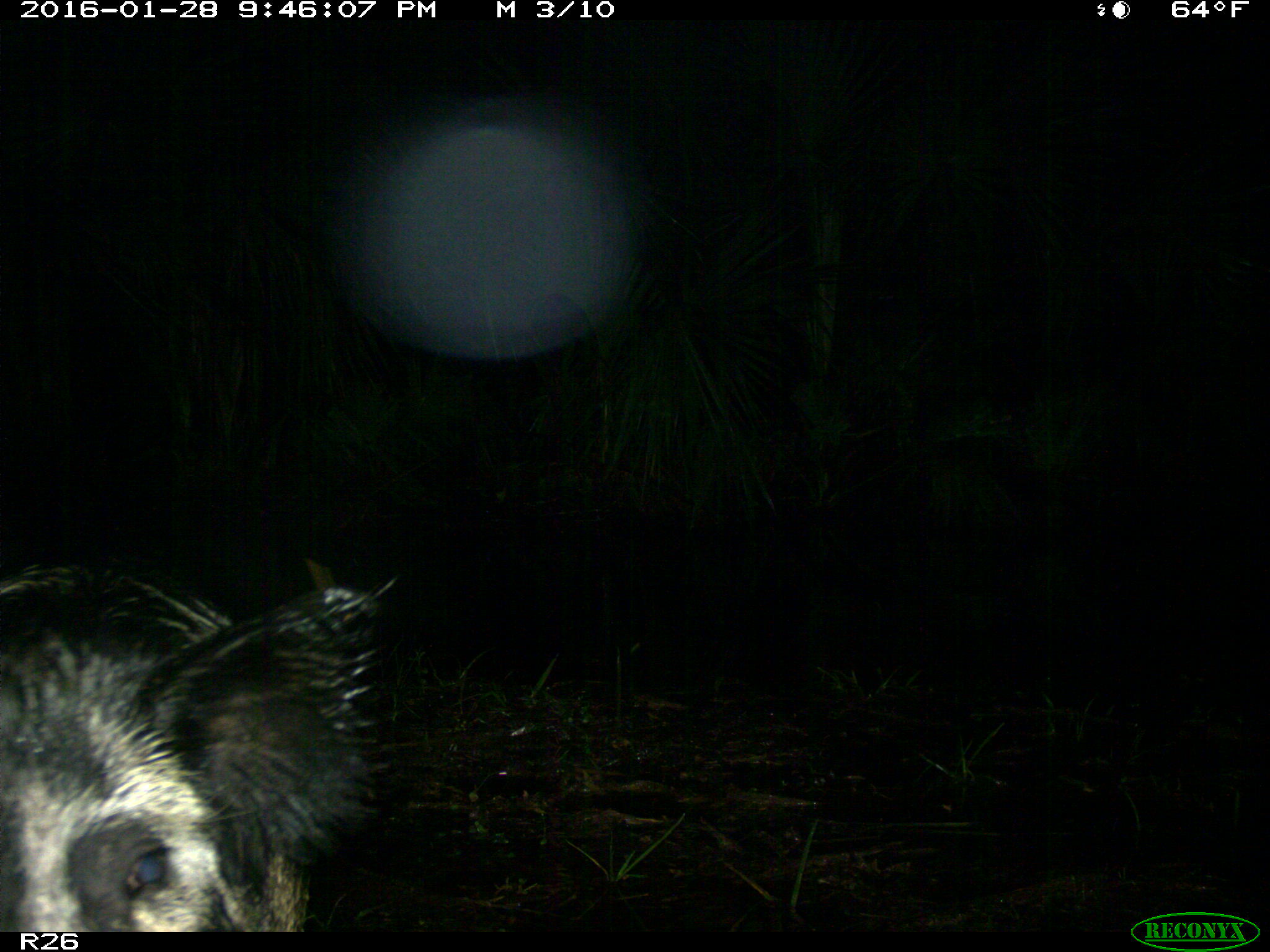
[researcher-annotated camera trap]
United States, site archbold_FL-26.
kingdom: Animalia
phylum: Chordata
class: Mammalia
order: Artiodactyla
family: Suidae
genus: Sus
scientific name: Sus scrofa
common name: wild boar